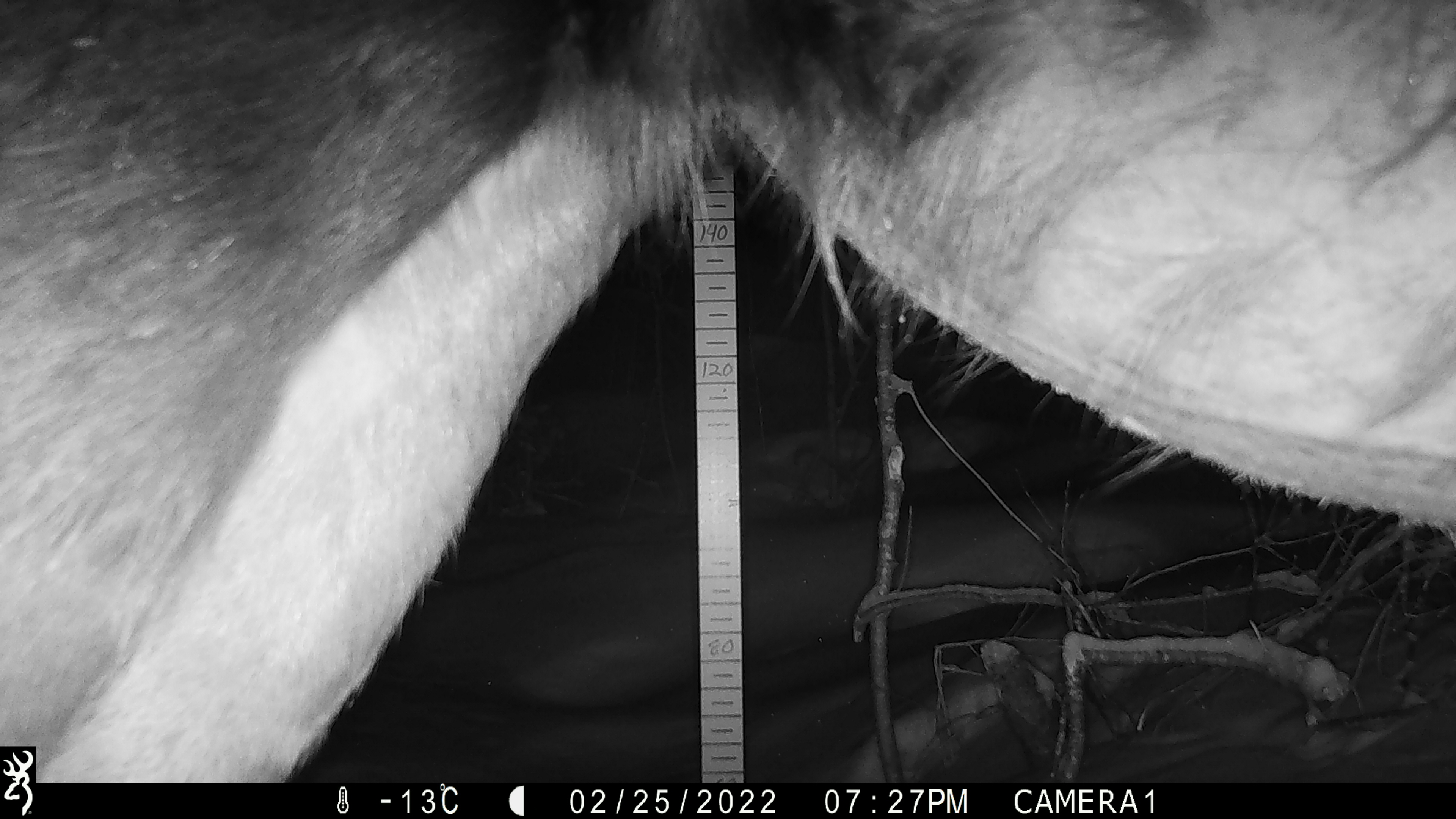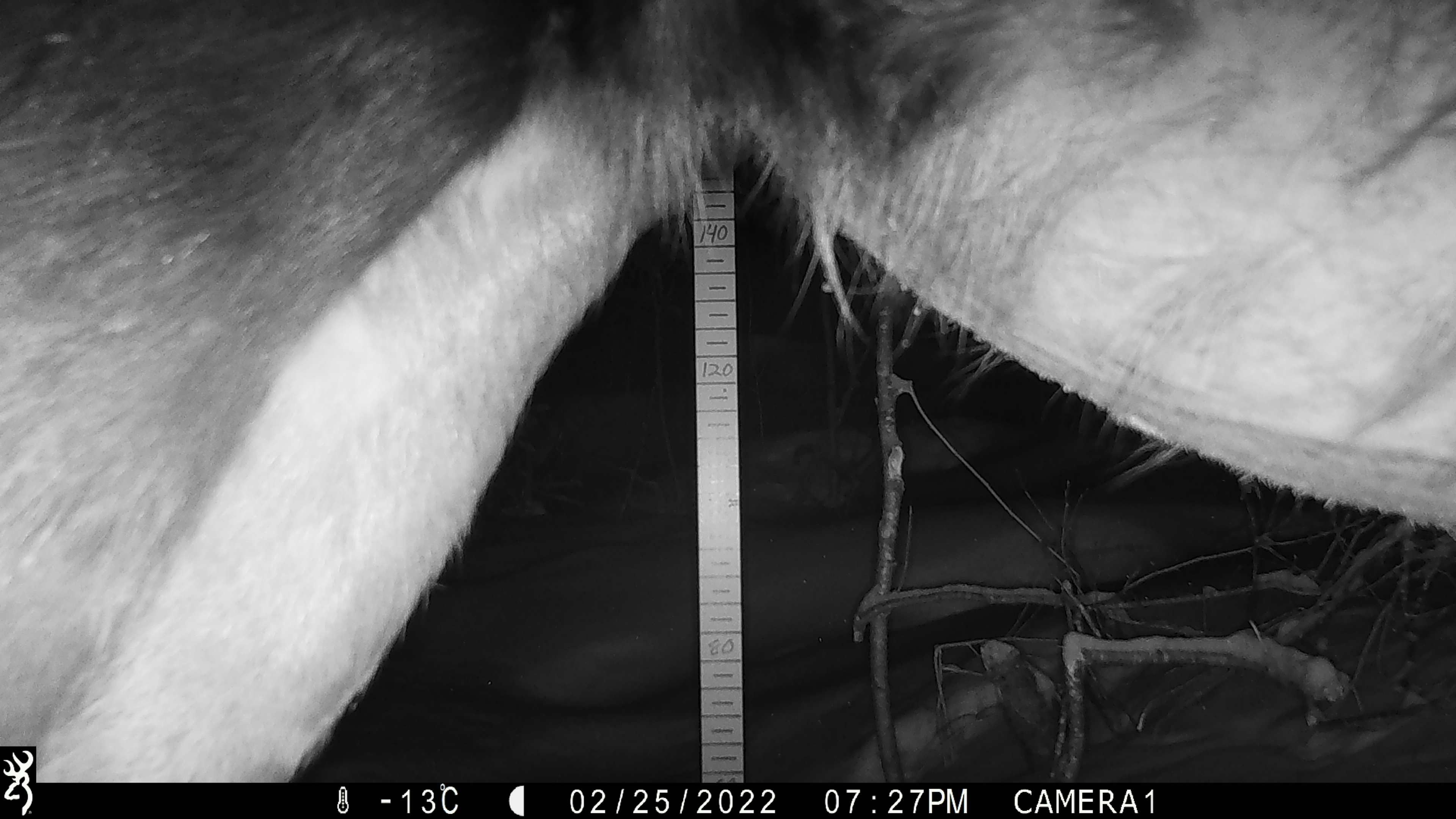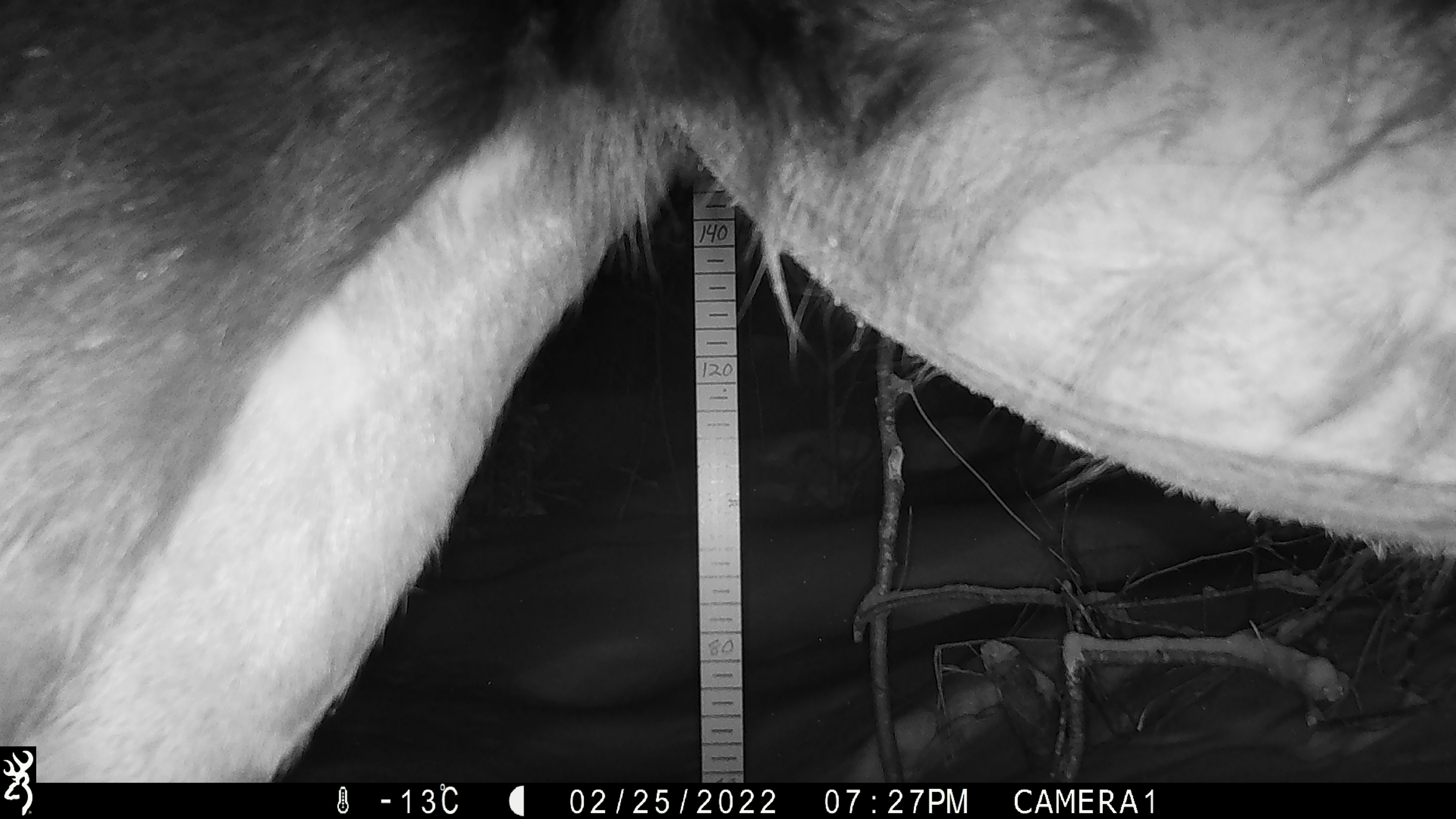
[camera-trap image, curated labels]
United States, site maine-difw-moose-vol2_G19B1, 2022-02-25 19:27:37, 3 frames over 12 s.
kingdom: Animalia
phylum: Chordata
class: Mammalia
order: Artiodactyla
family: Cervidae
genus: Alces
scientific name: Alces alces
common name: moose